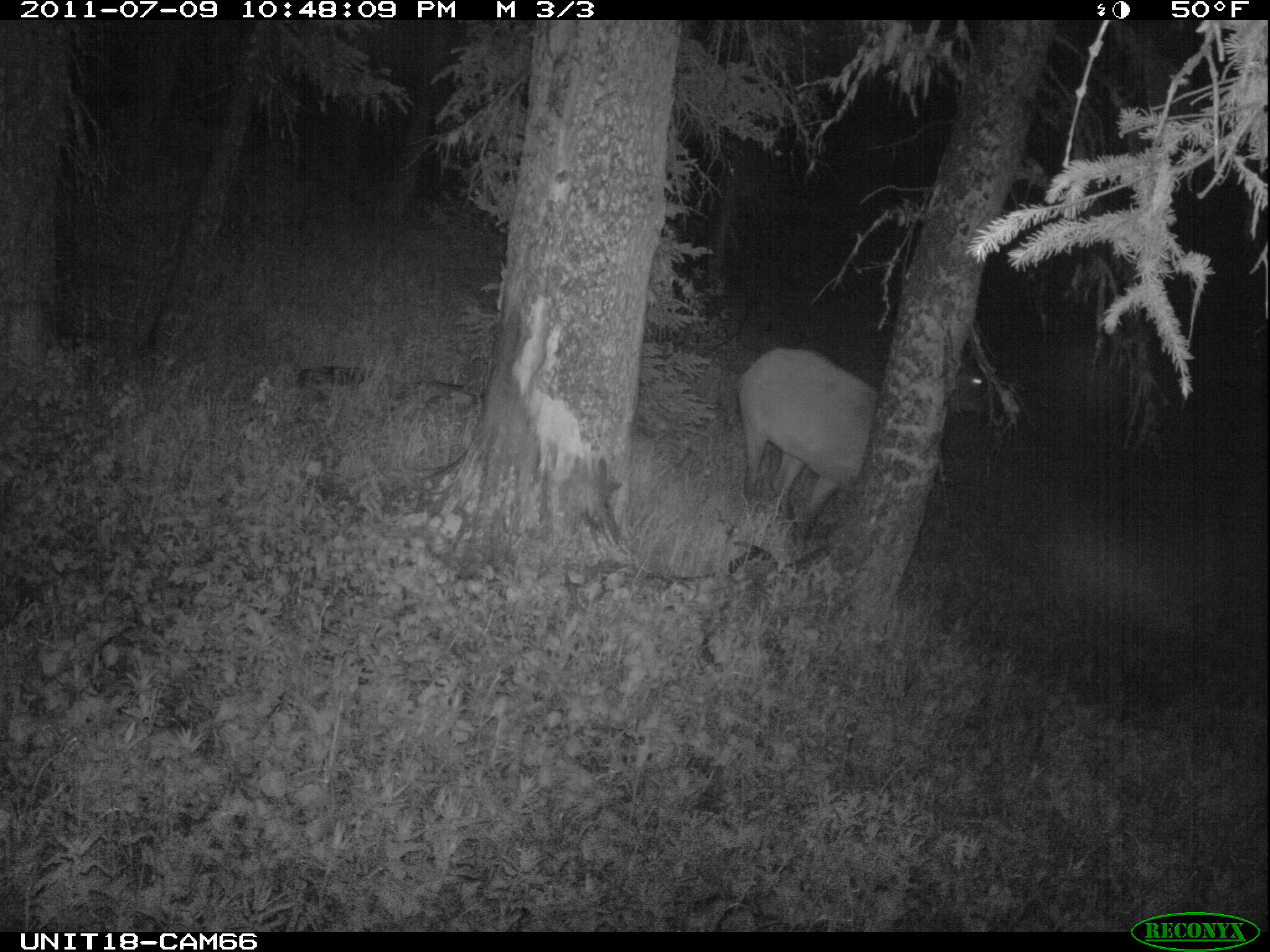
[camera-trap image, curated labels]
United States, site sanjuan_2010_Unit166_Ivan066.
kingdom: Animalia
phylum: Chordata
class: Mammalia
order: Artiodactyla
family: Cervidae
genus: Cervus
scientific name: Cervus elaphus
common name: red deer